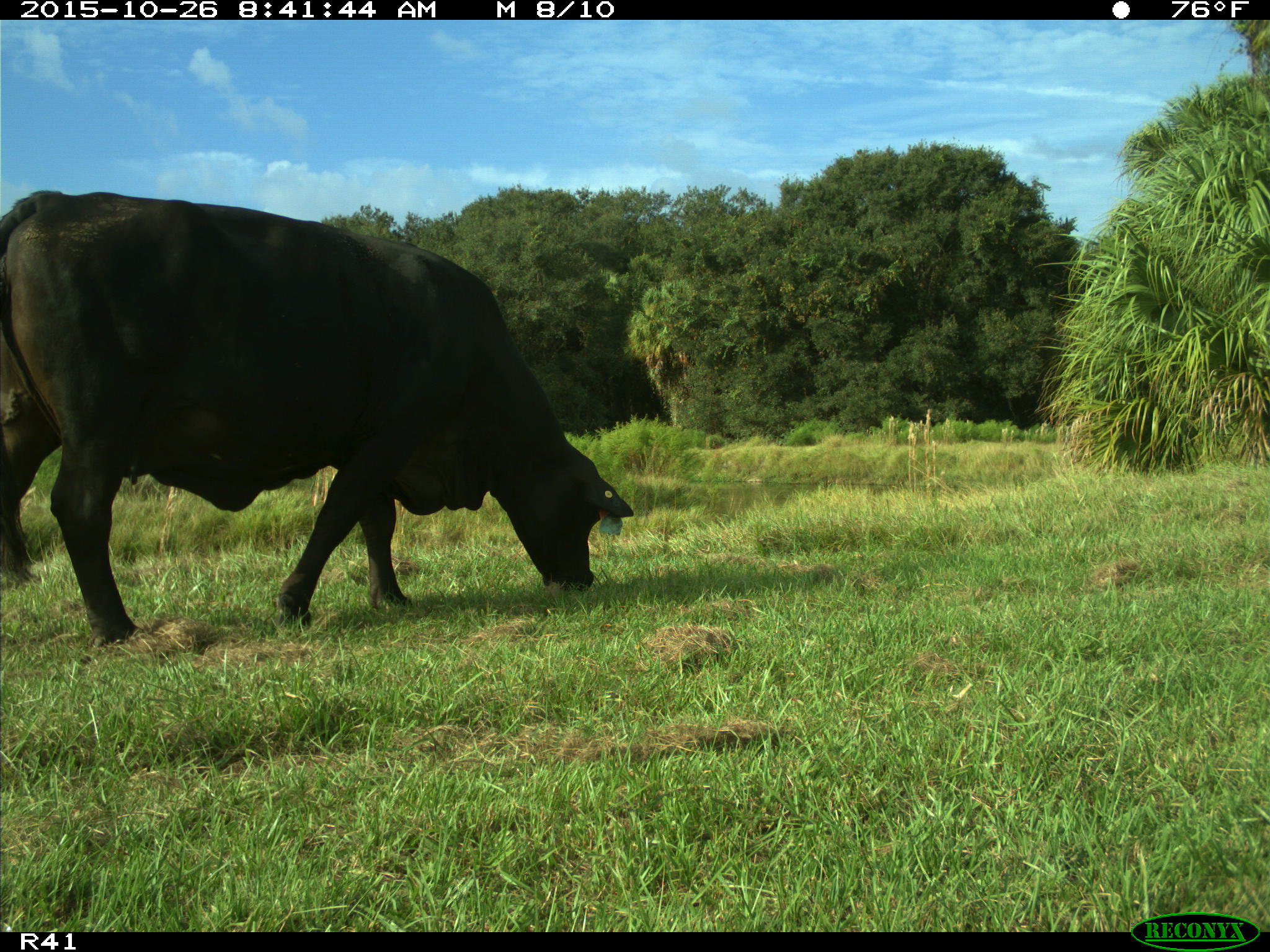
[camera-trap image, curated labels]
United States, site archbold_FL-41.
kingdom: Animalia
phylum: Chordata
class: Mammalia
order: Artiodactyla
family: Bovidae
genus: Bos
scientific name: Bos taurus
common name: domestic cow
Bos taurus (domestic cow).